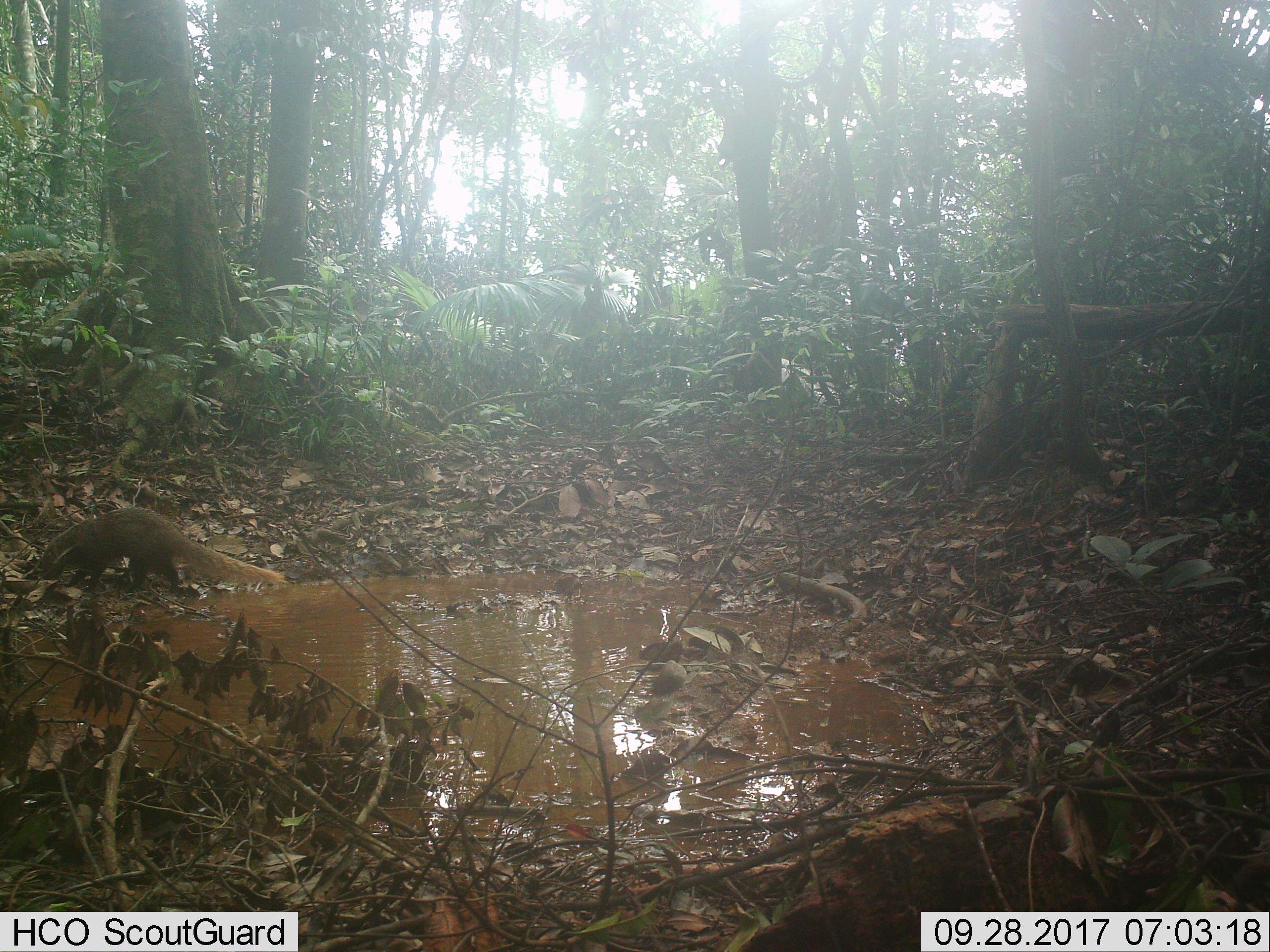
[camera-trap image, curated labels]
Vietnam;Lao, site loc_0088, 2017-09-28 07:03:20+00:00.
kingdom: Animalia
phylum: Chordata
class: Mammalia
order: Carnivora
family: Herpestidae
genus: Urva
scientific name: Urva urva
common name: crab-eating mongoose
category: crab eating mongoose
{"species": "crab eating mongoose (crab-eating mongoose) (Urva urva)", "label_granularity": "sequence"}